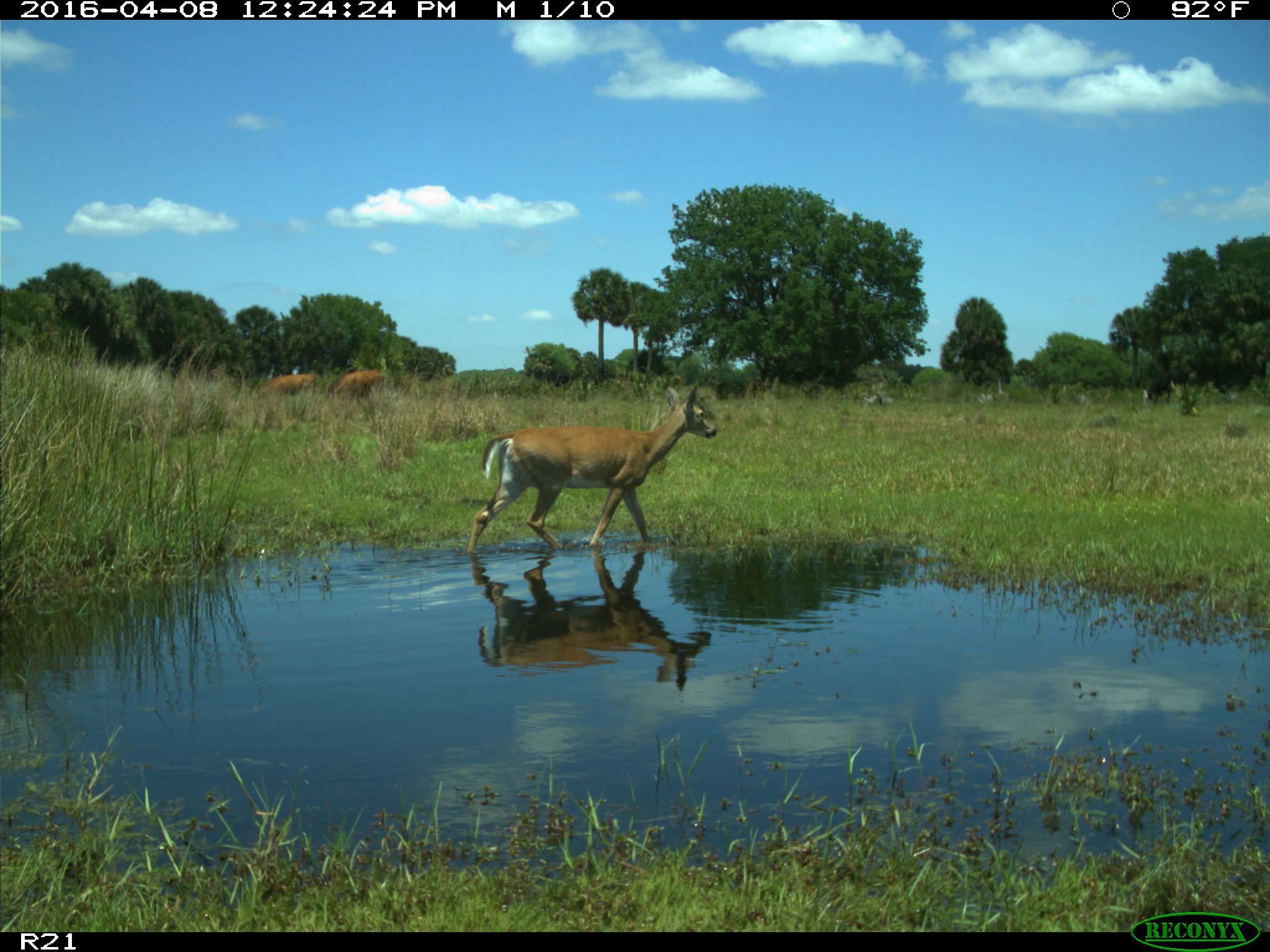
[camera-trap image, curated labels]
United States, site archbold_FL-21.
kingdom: Animalia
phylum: Chordata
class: Mammalia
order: Artiodactyla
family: Cervidae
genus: Odocoileus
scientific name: Odocoileus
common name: deer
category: unidentified deer